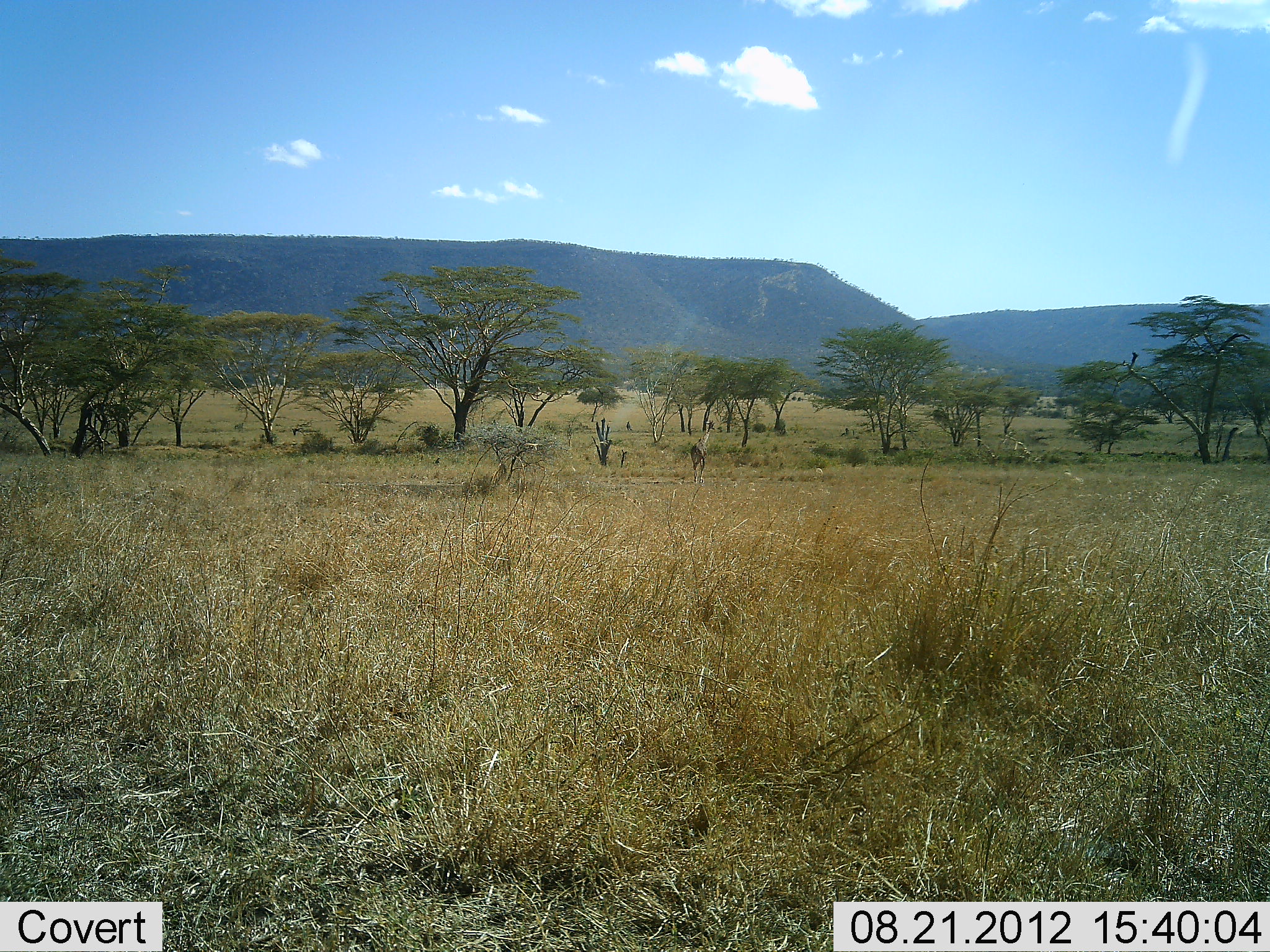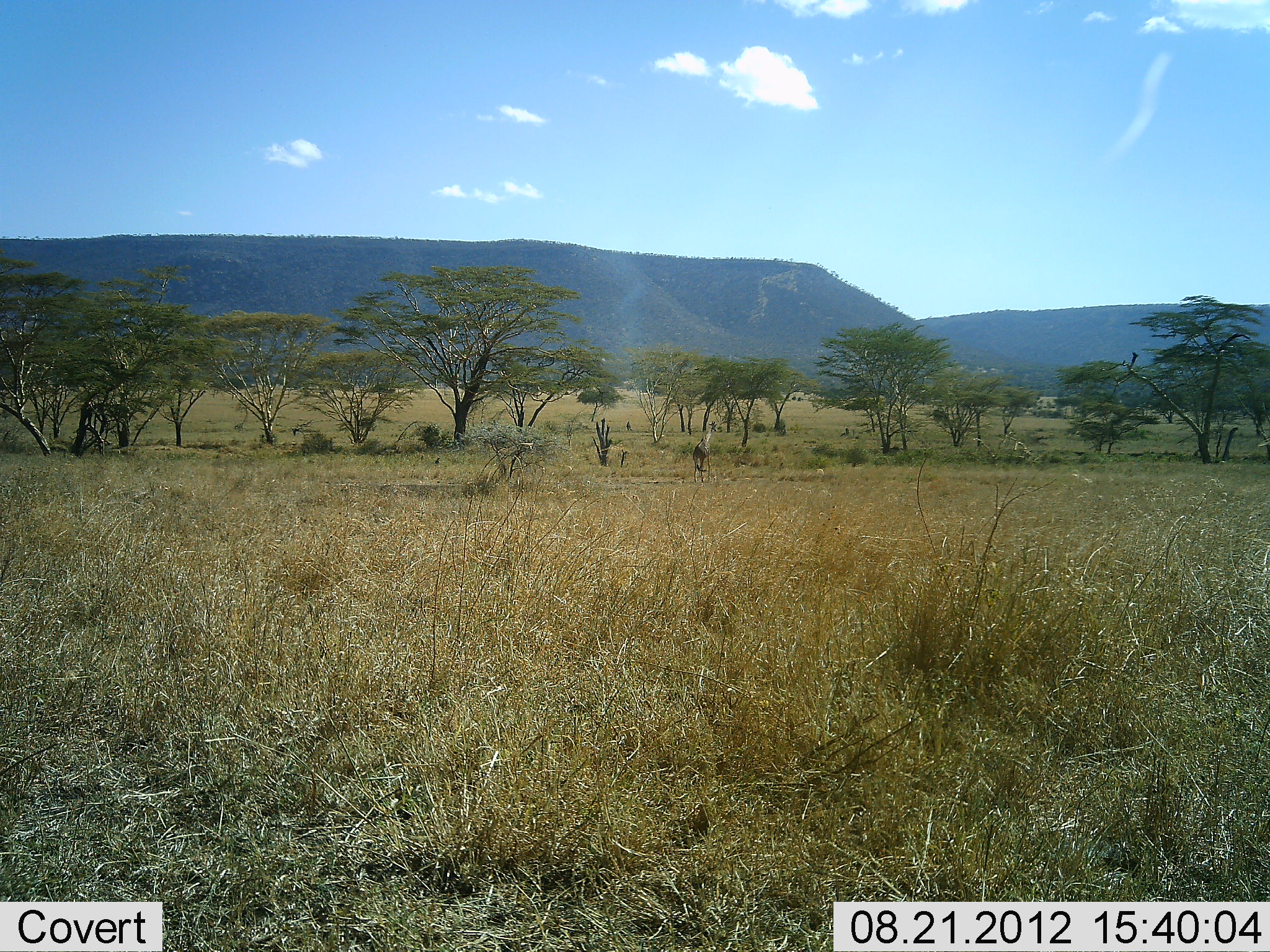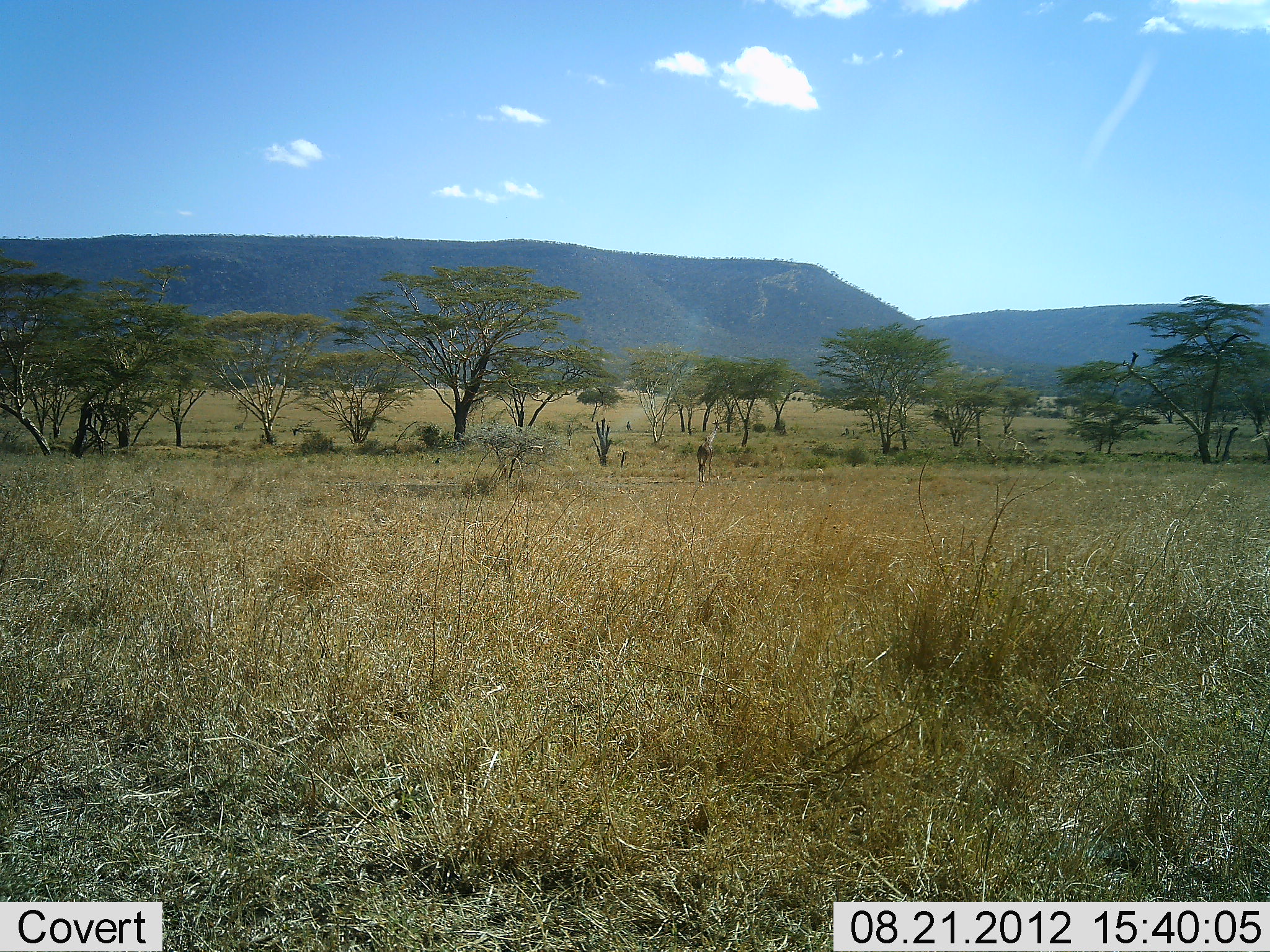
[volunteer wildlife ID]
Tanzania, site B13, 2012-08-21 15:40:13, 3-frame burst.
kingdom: Animalia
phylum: Chordata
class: Mammalia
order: Artiodactyla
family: Giraffidae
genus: Giraffa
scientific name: Giraffa camelopardalis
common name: giraffe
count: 1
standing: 0%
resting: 0%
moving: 100%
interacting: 0%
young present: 0%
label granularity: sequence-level